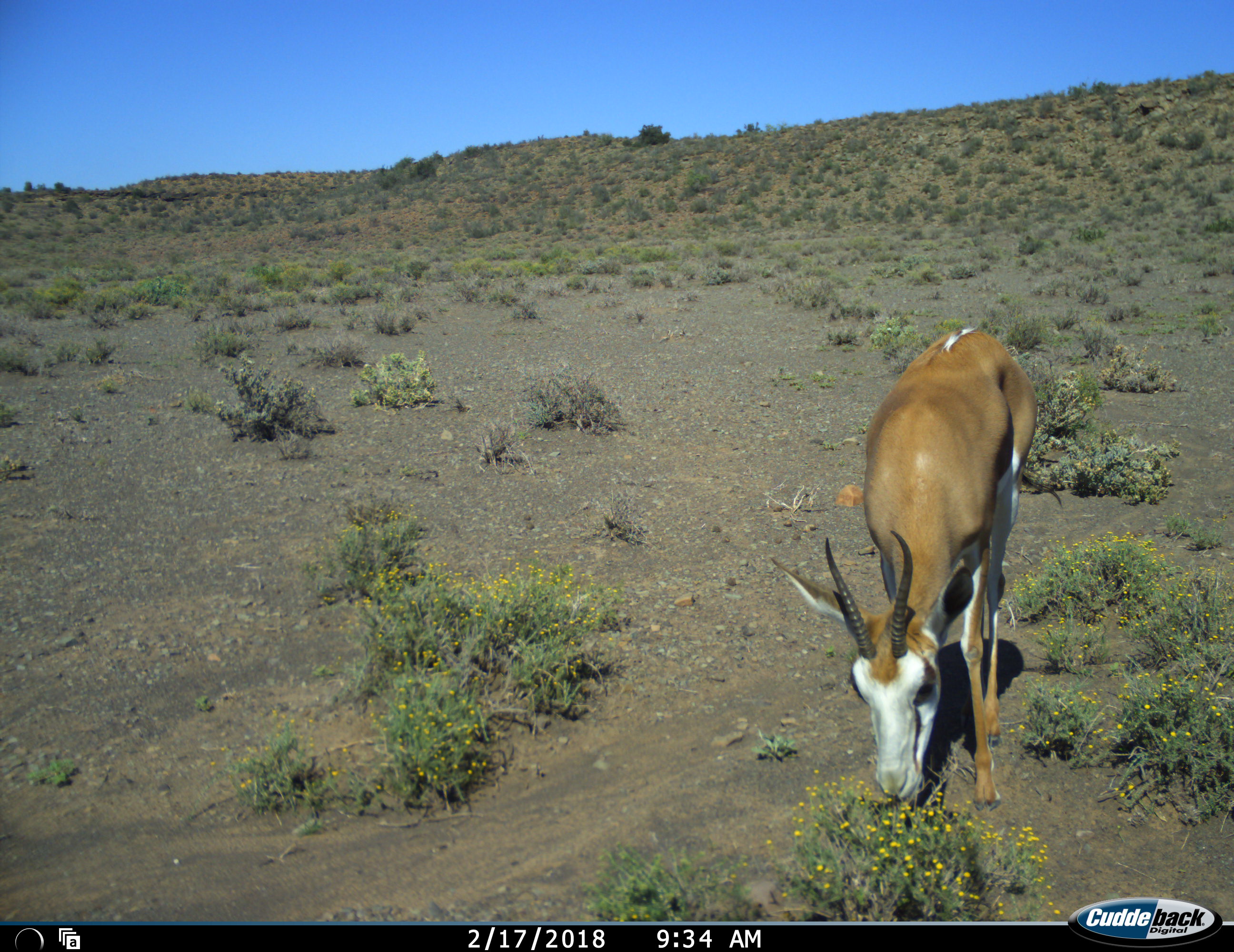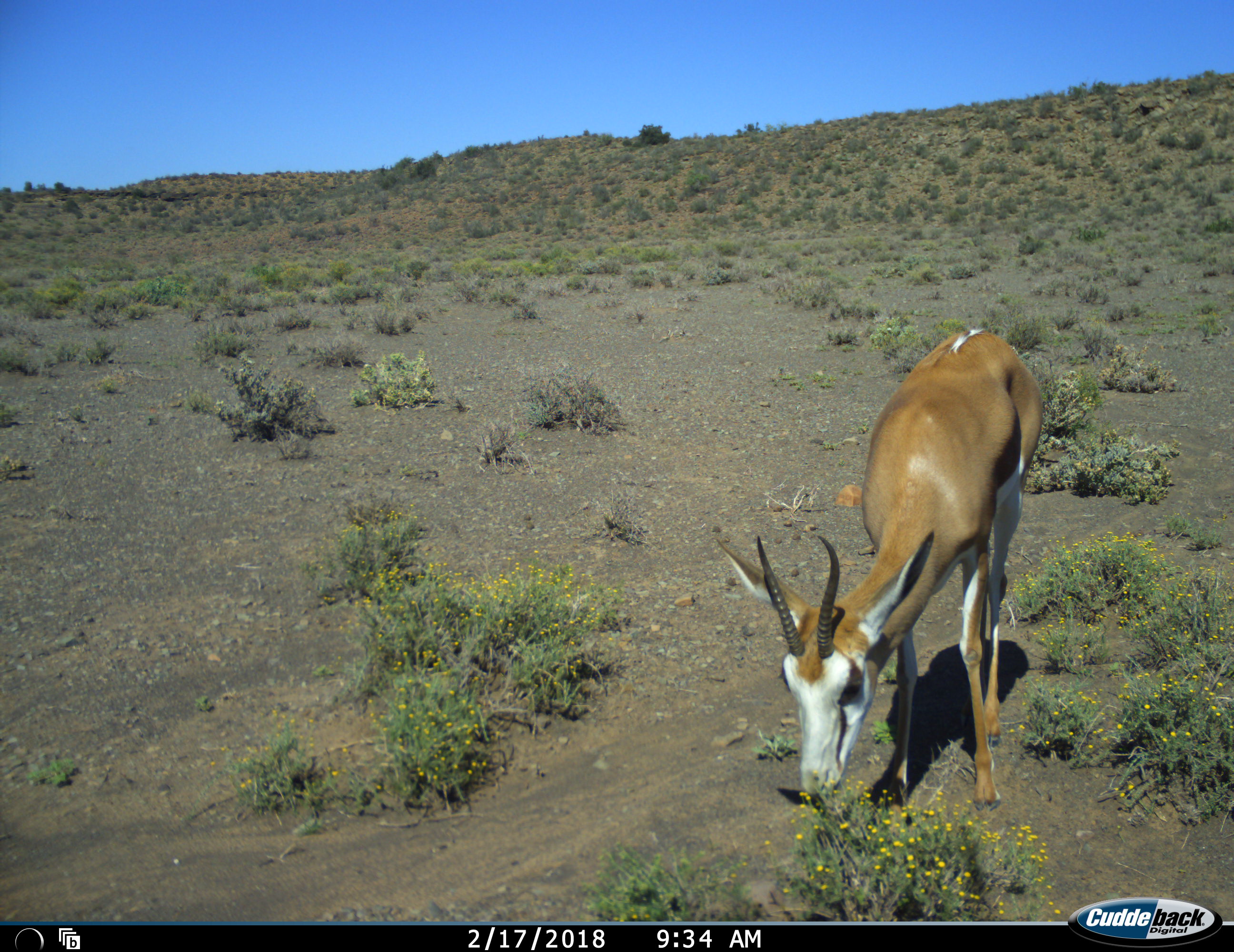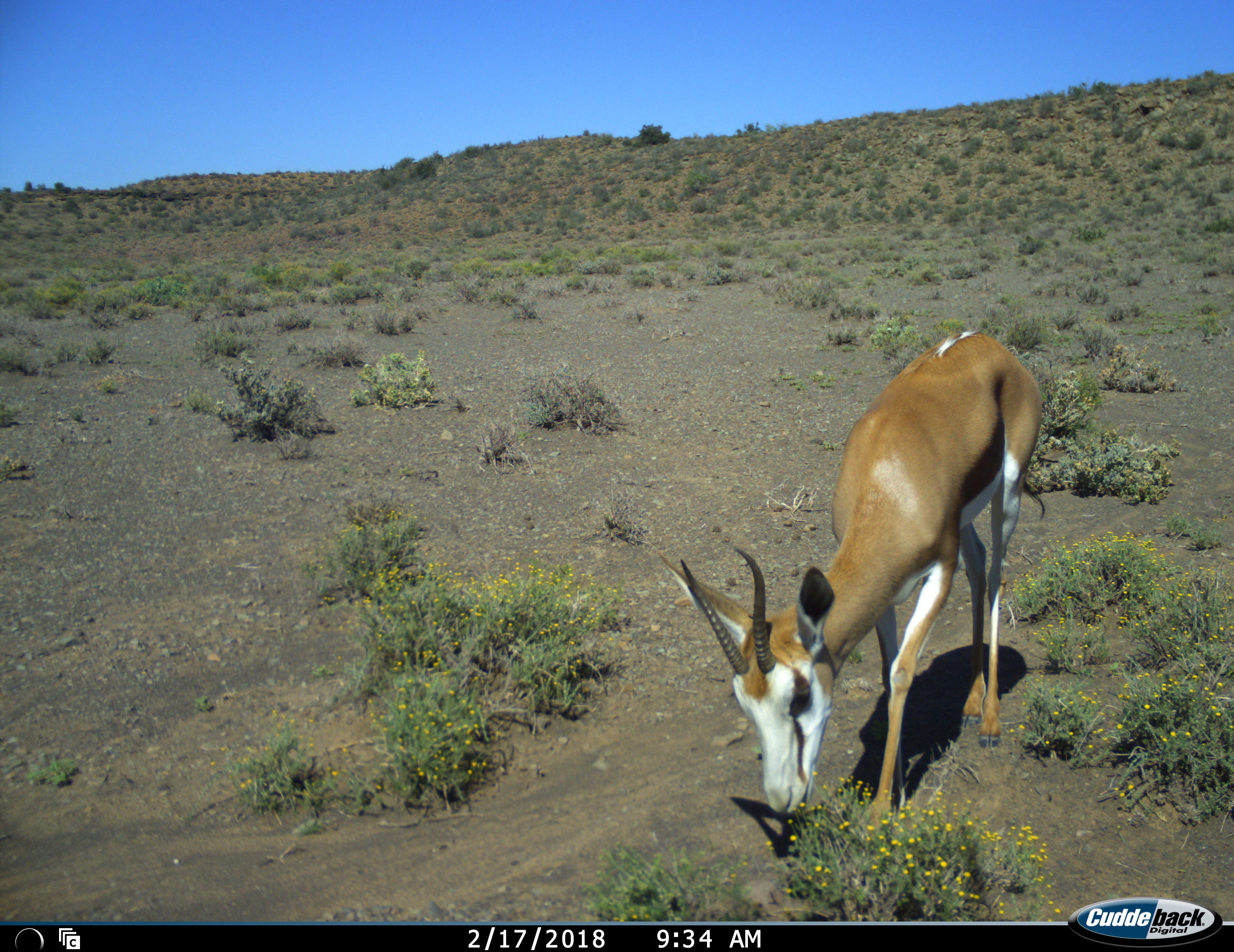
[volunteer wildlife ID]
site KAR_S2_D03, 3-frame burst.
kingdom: Animalia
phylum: Chordata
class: Mammalia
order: Artiodactyla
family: Bovidae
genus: Antidorcas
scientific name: Antidorcas marsupialis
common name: springbok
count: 1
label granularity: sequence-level